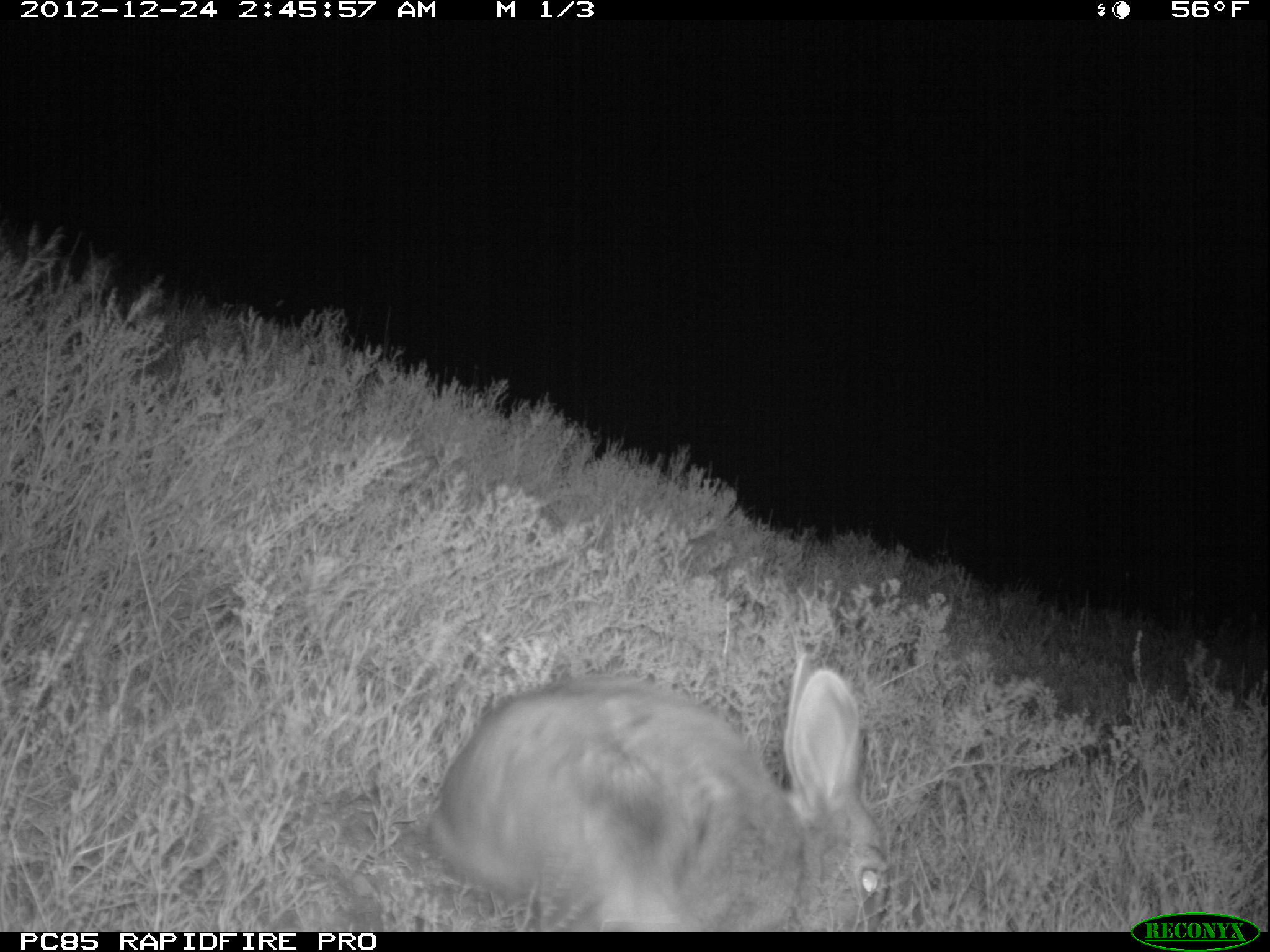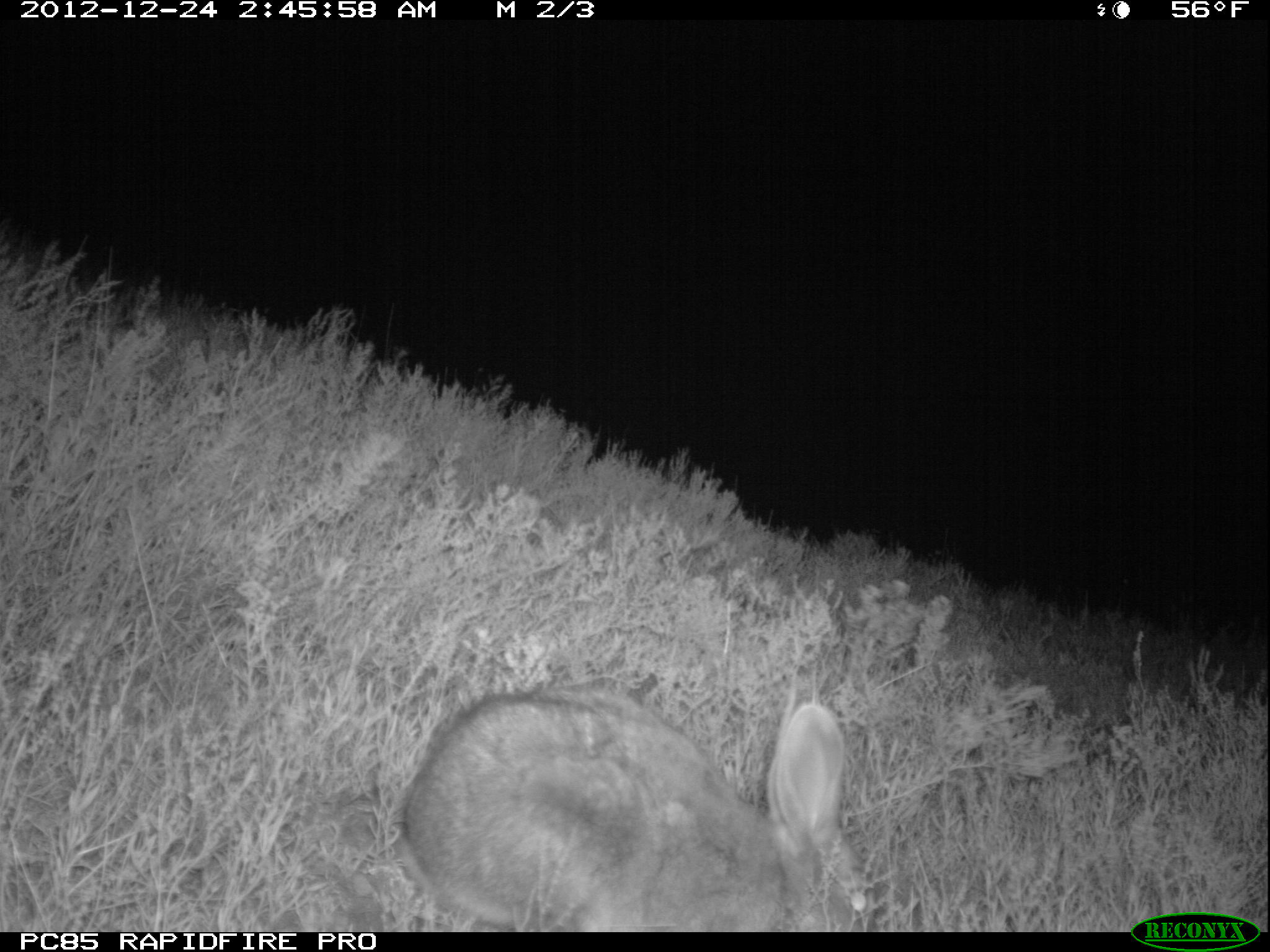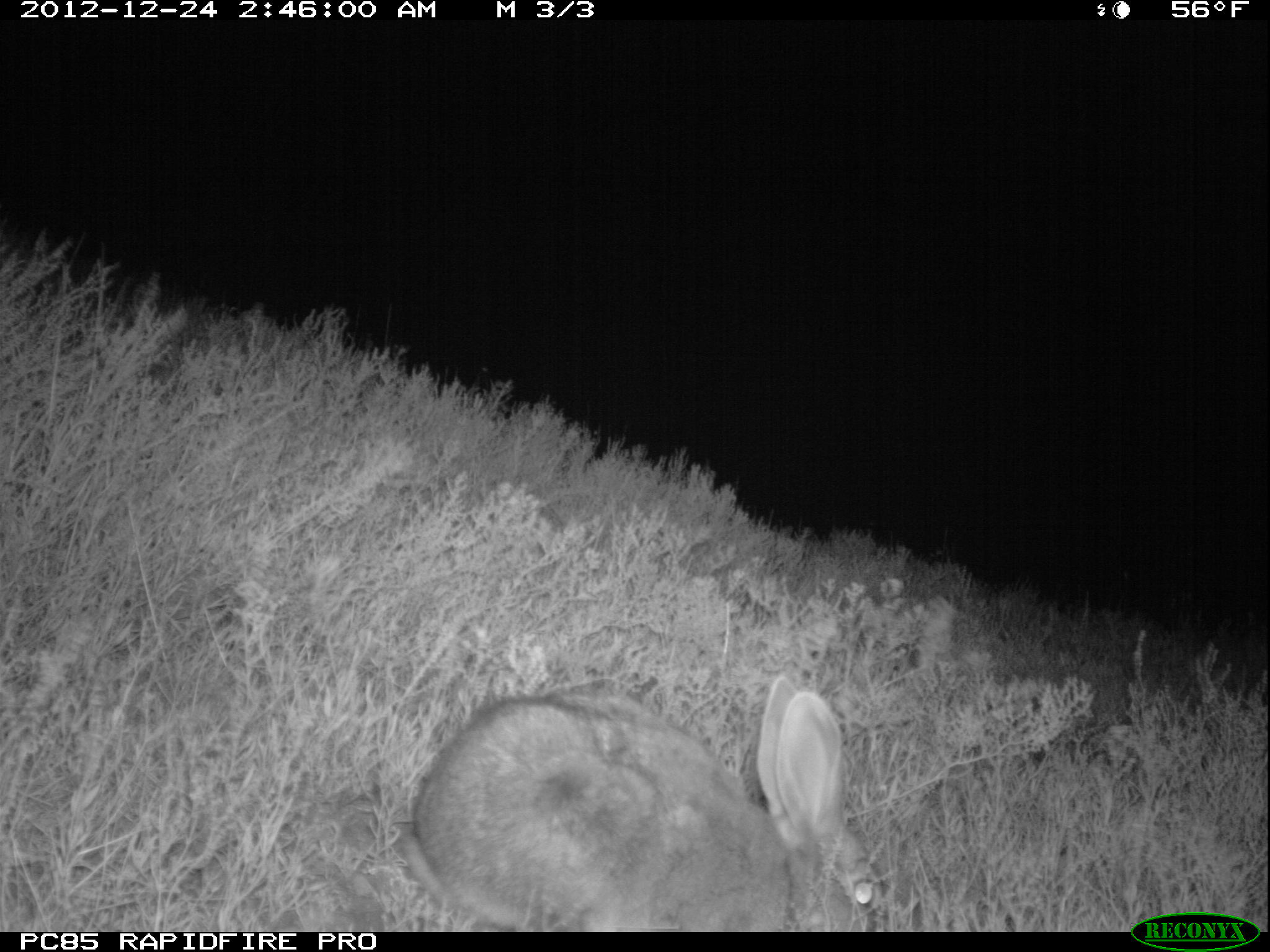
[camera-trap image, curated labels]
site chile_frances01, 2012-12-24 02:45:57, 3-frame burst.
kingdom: Animalia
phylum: Chordata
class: Mammalia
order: Lagomorpha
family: Leporidae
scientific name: Leporidae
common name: rabbits and hares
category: rabbit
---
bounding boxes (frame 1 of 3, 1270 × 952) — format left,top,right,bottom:
rabbit: 421,660,889,935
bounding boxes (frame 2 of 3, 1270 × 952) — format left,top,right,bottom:
rabbit: 391,680,866,933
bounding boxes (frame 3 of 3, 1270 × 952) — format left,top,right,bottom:
rabbit: 393,675,877,933